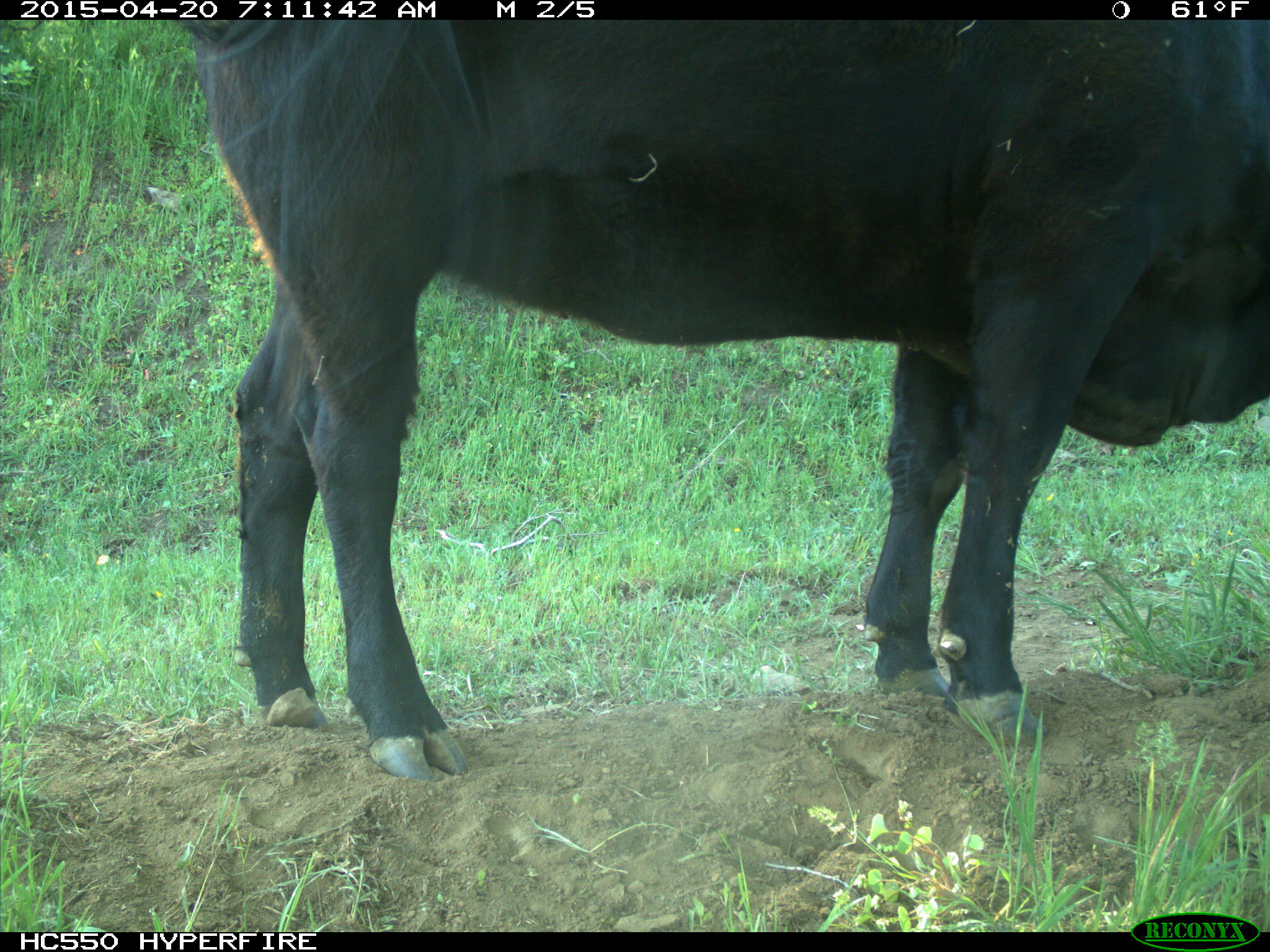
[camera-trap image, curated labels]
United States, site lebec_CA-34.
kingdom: Animalia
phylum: Chordata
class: Mammalia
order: Artiodactyla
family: Bovidae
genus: Bos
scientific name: Bos taurus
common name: domestic cow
Bos taurus (domestic cow).